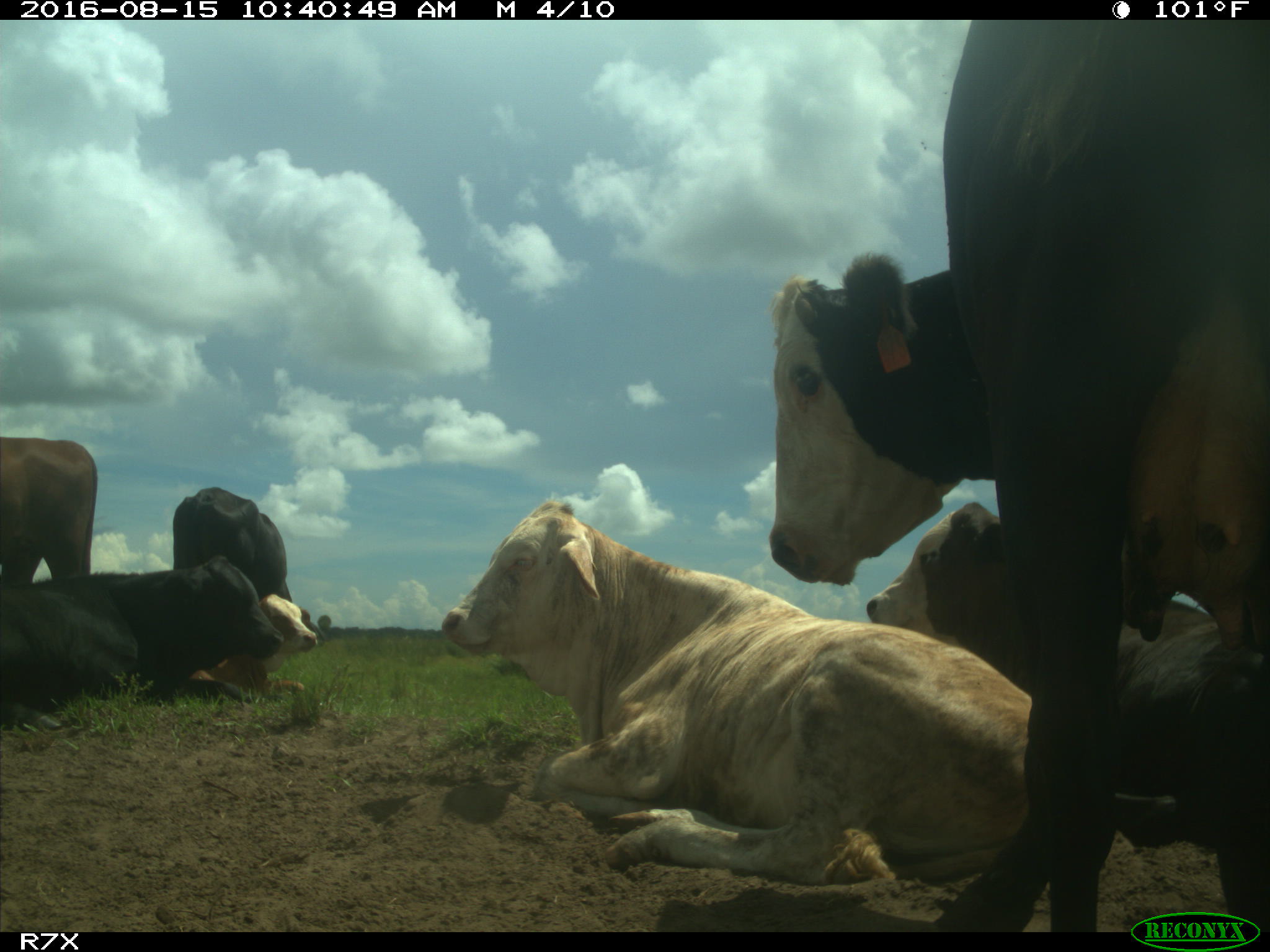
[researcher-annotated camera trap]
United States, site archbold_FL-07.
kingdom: Animalia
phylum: Chordata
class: Mammalia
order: Artiodactyla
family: Bovidae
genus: Bos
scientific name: Bos taurus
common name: domestic cow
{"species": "Bos taurus (domestic cow)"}